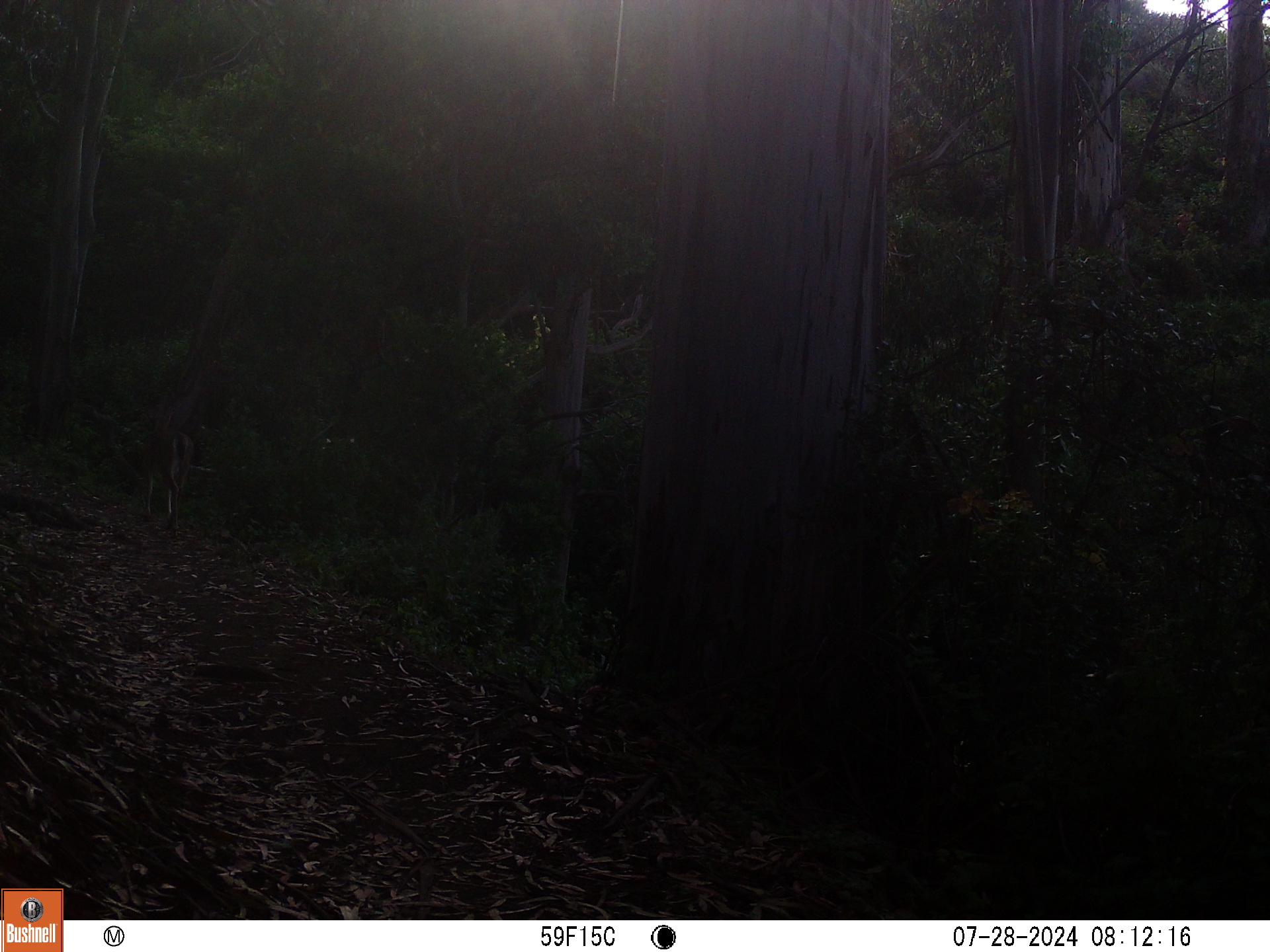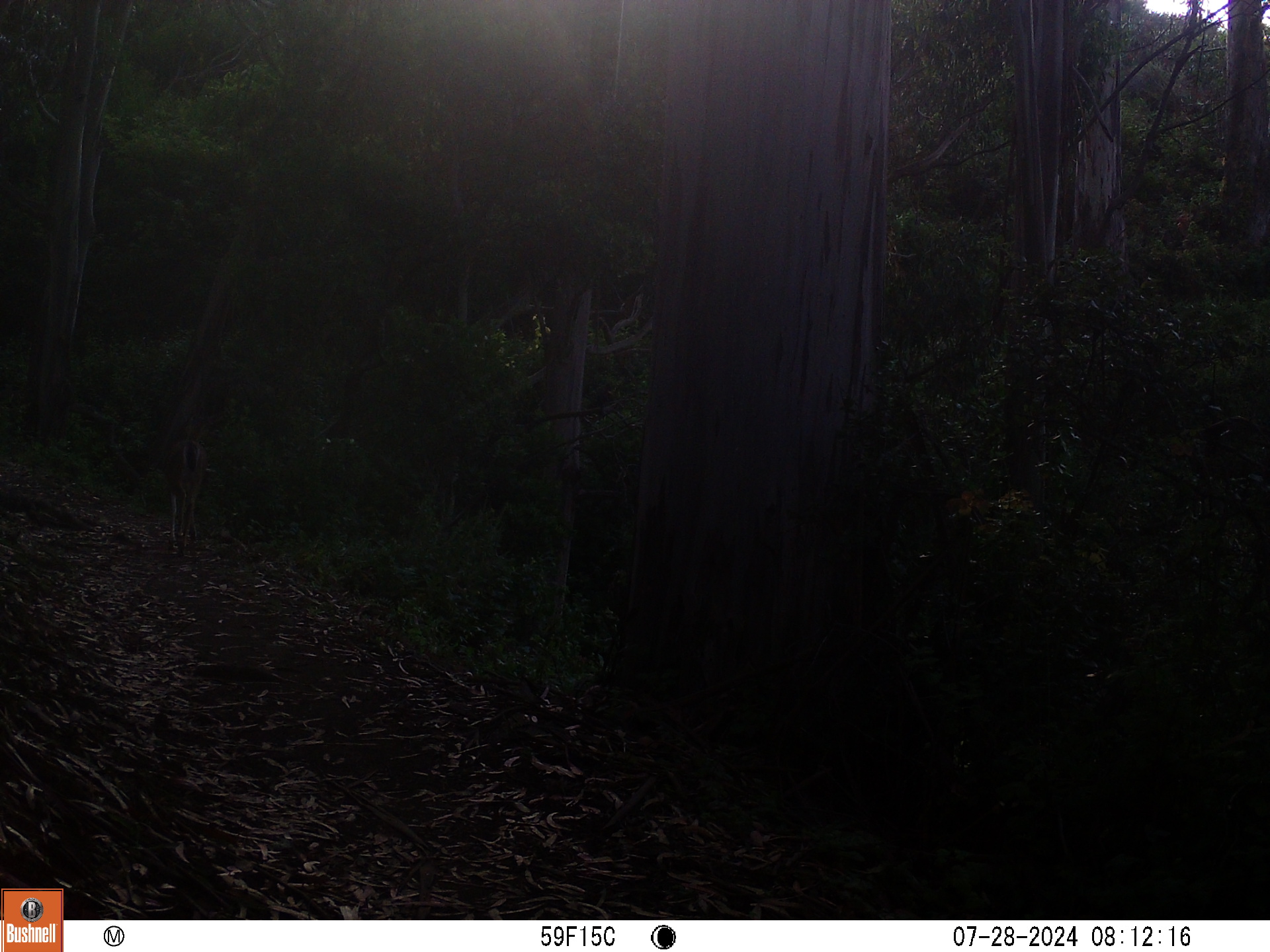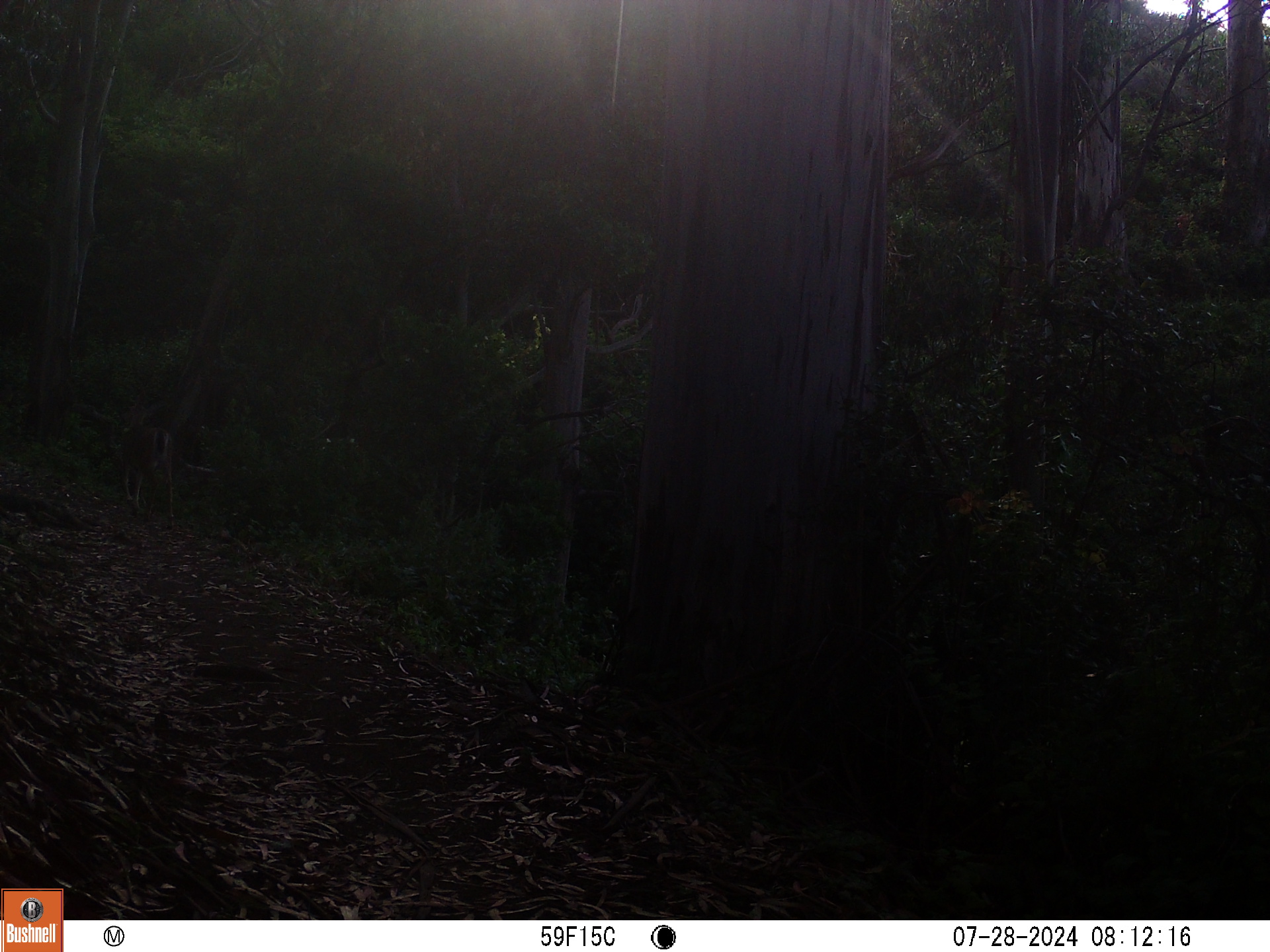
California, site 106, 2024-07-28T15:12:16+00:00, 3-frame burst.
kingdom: Animalia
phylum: Chordata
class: Mammalia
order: Artiodactyla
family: Cervidae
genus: Odocoileus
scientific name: Odocoileus hemionus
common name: mule deer